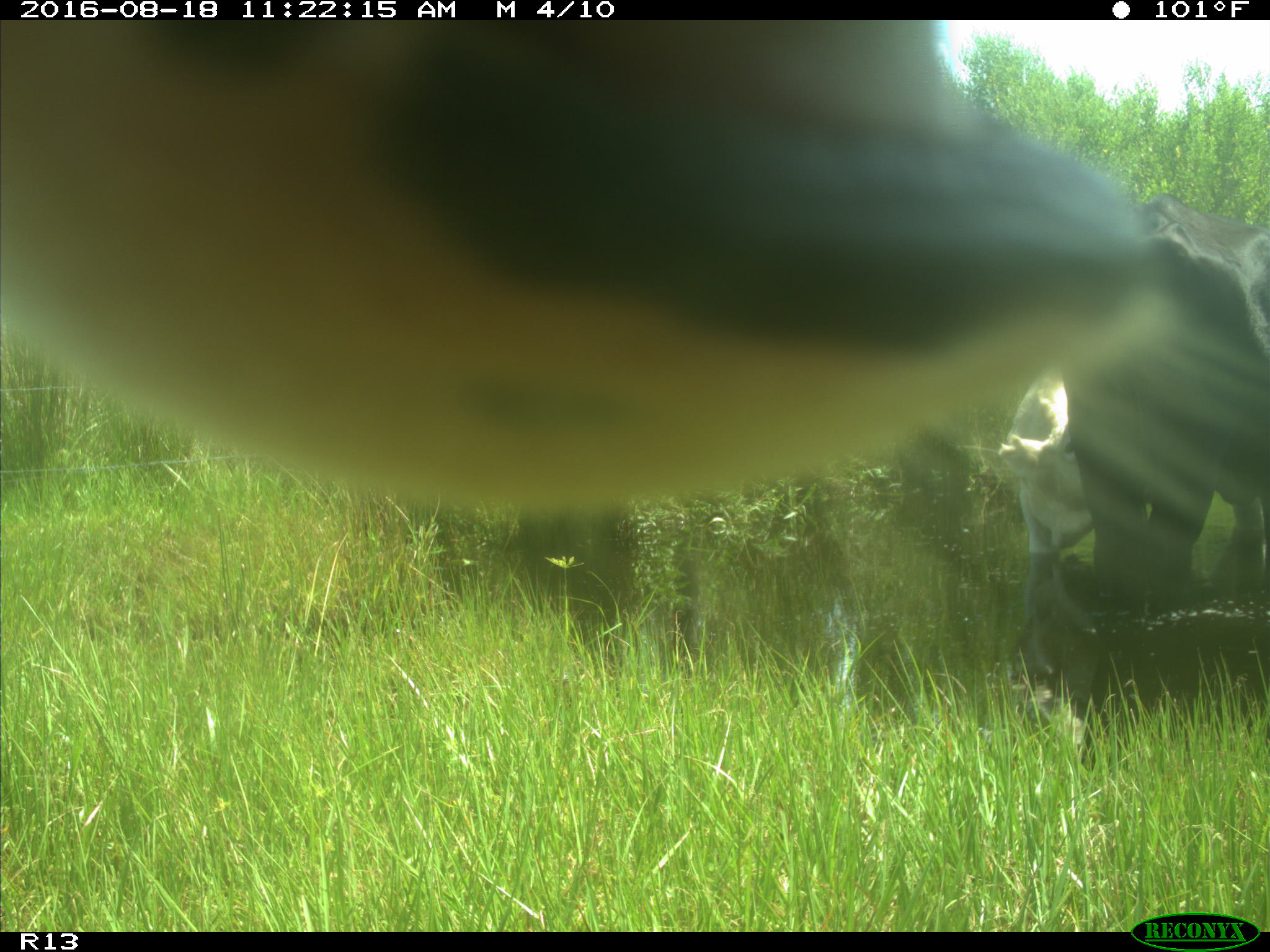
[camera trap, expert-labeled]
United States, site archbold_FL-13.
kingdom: Animalia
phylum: Chordata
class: Mammalia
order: Artiodactyla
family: Bovidae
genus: Bos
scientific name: Bos taurus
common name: domestic cow